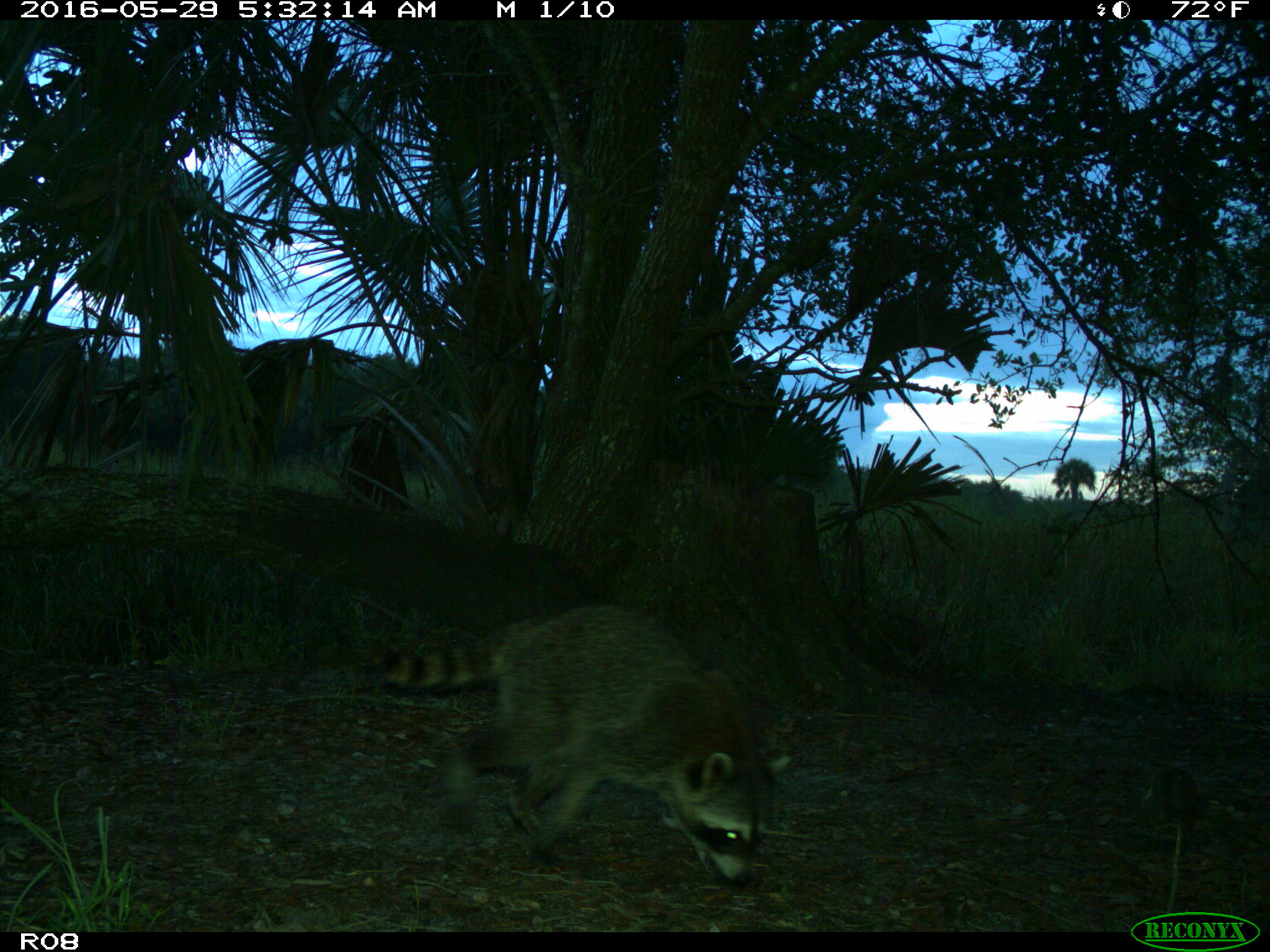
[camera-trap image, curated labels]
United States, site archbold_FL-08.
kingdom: Animalia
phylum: Chordata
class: Mammalia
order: Carnivora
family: Procyonidae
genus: Procyon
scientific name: Procyon lotor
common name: common raccoon